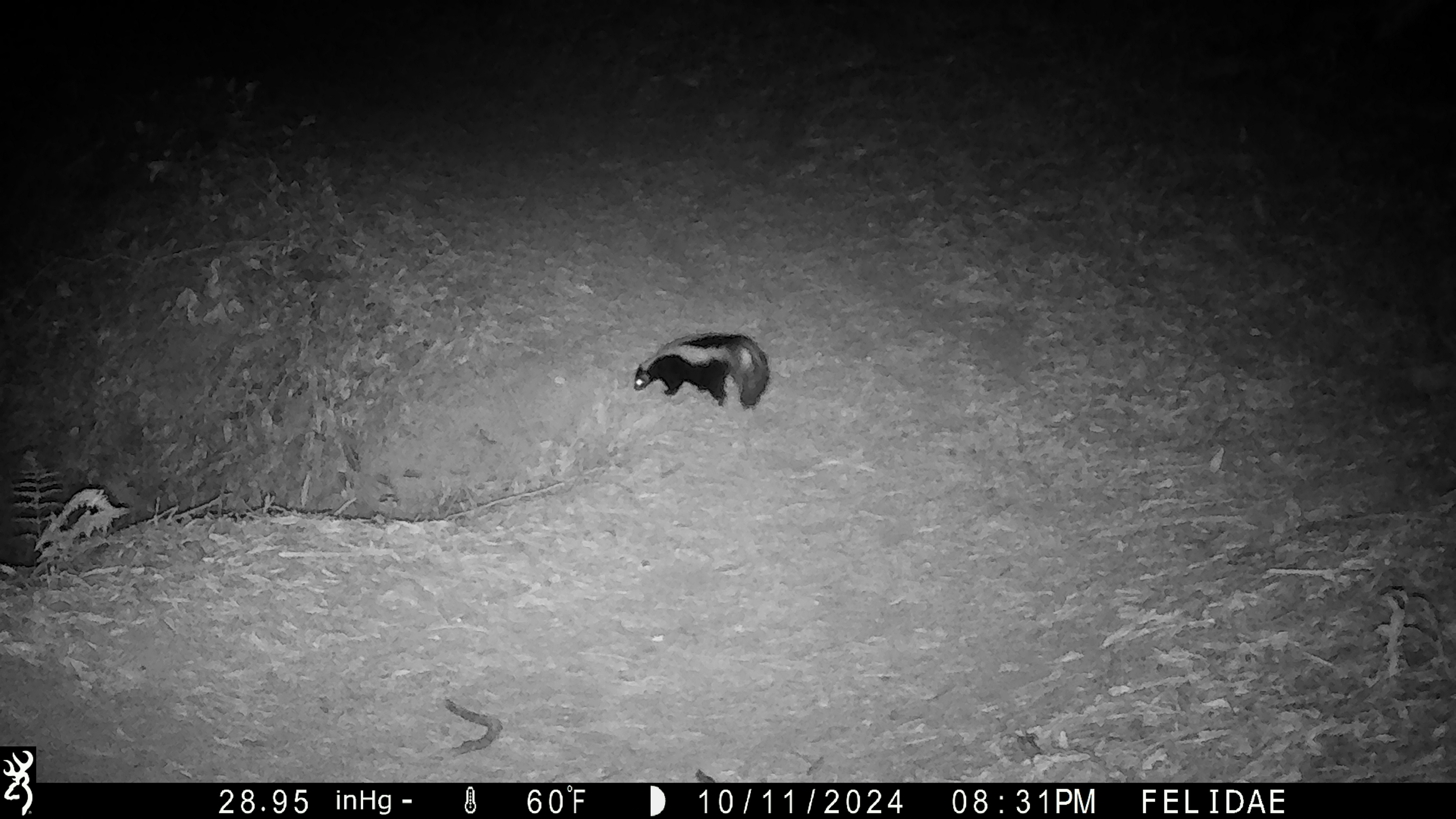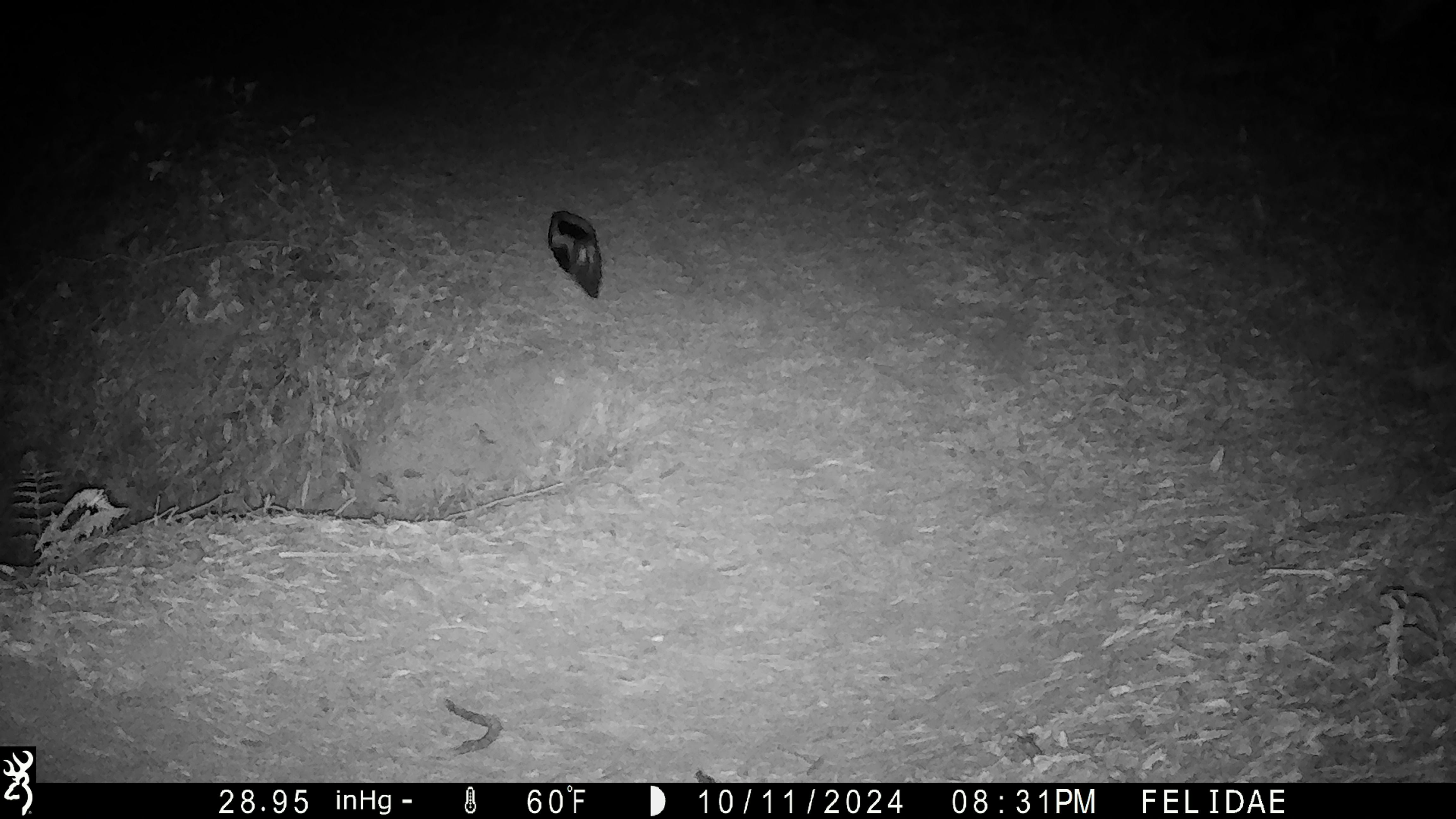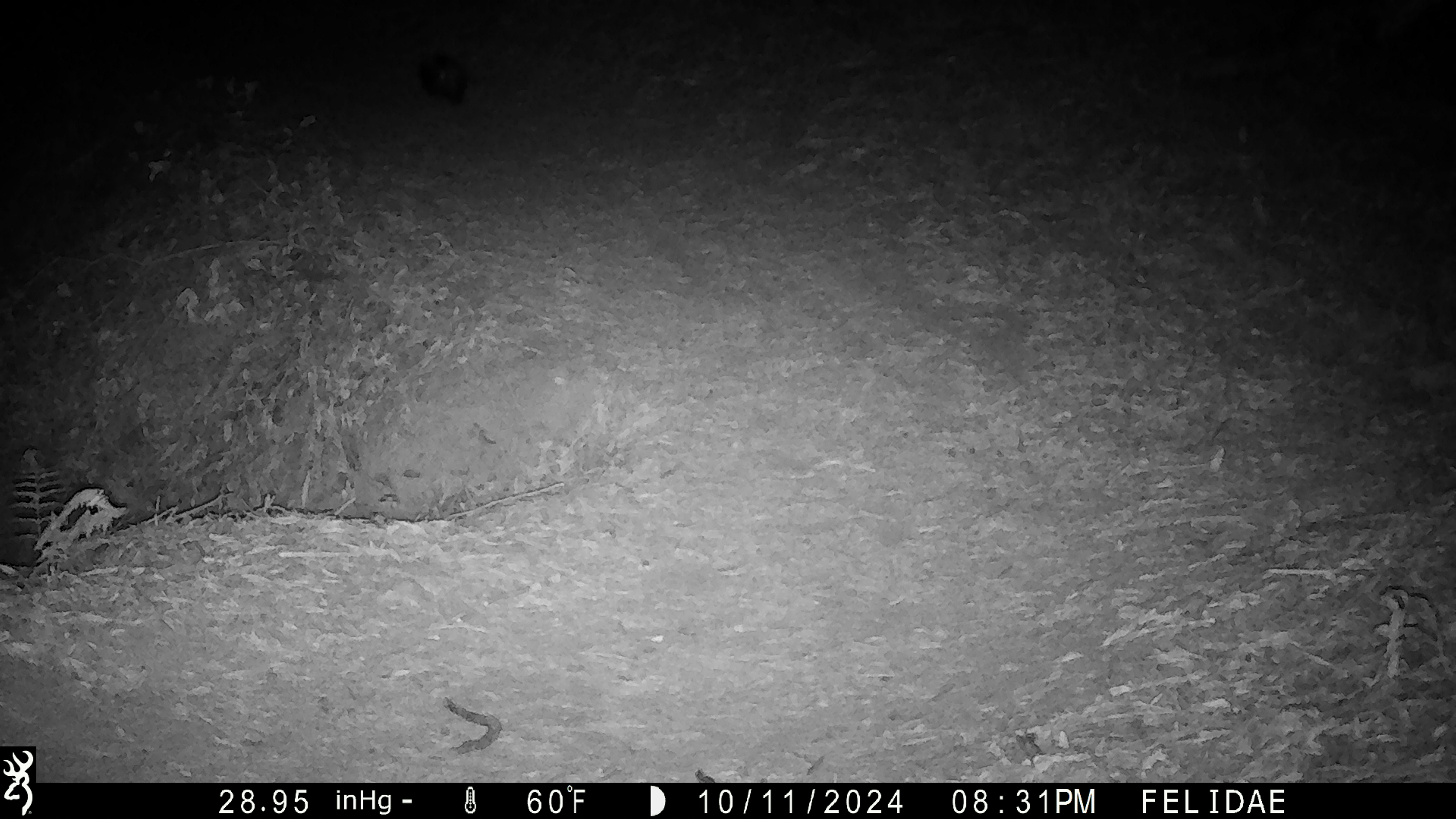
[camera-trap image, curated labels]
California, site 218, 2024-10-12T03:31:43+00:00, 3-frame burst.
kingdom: Animalia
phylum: Chordata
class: Mammalia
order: Carnivora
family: Mephitidae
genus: Mephitis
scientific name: Mephitis mephitis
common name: striped skunk